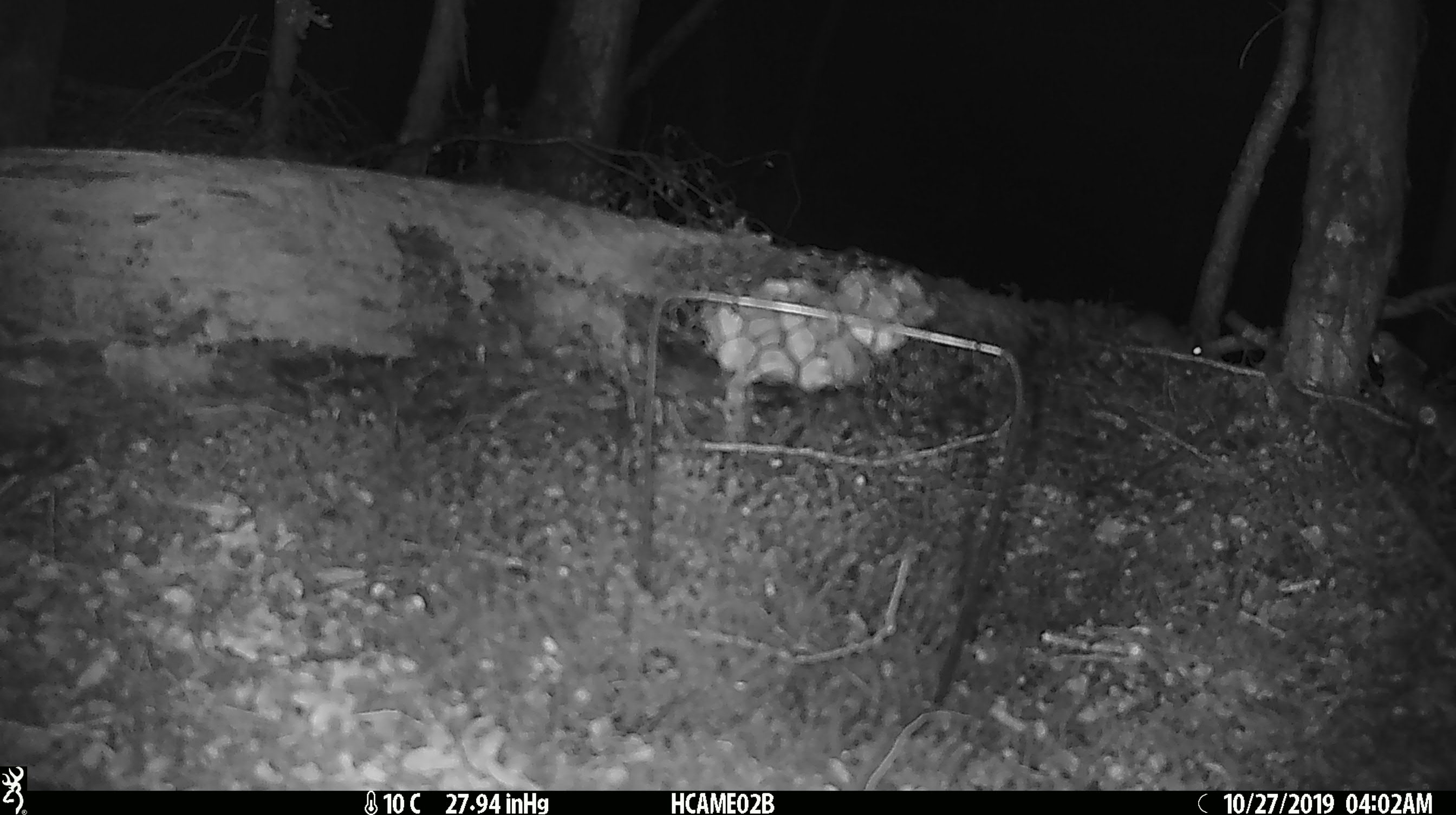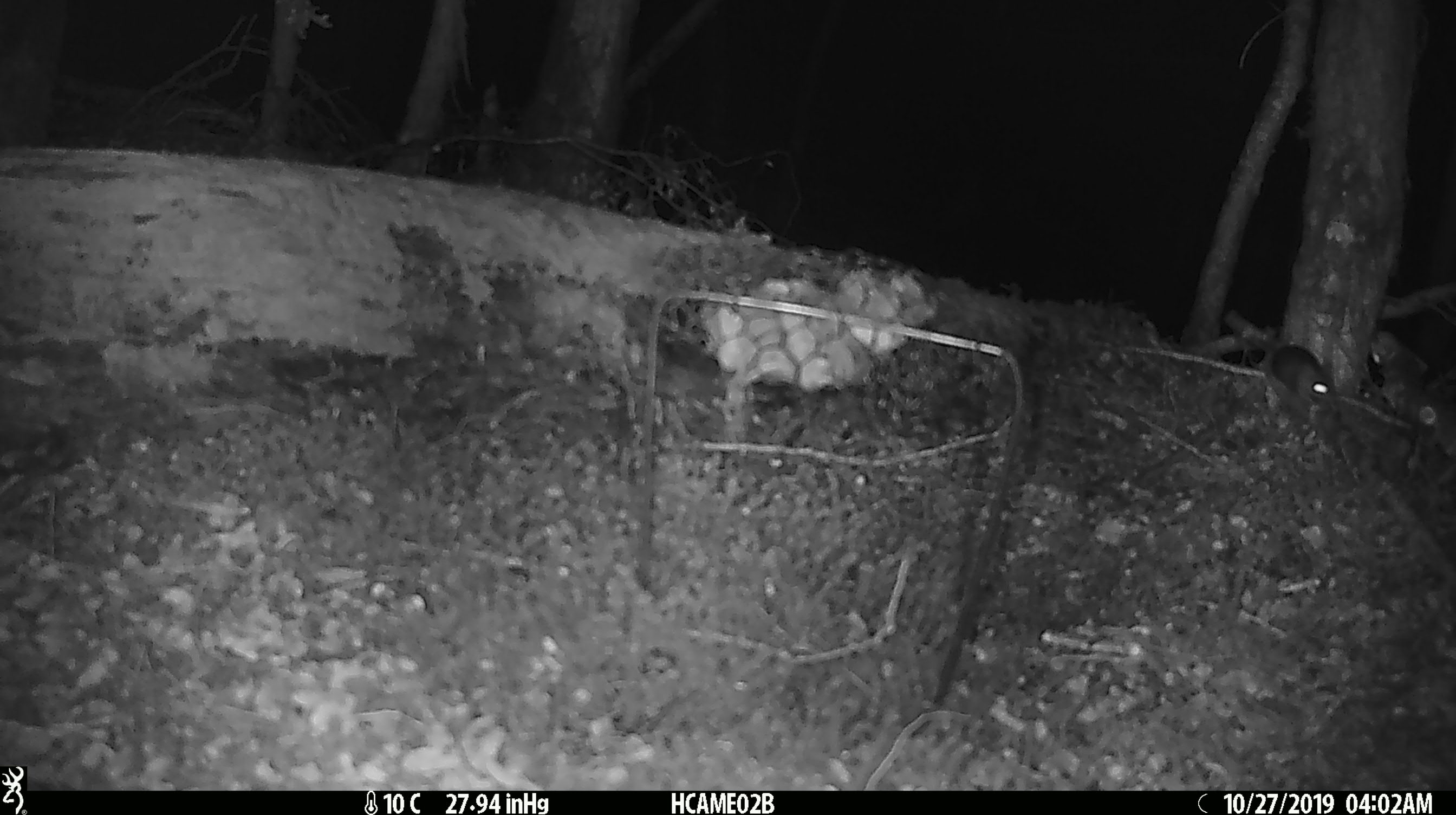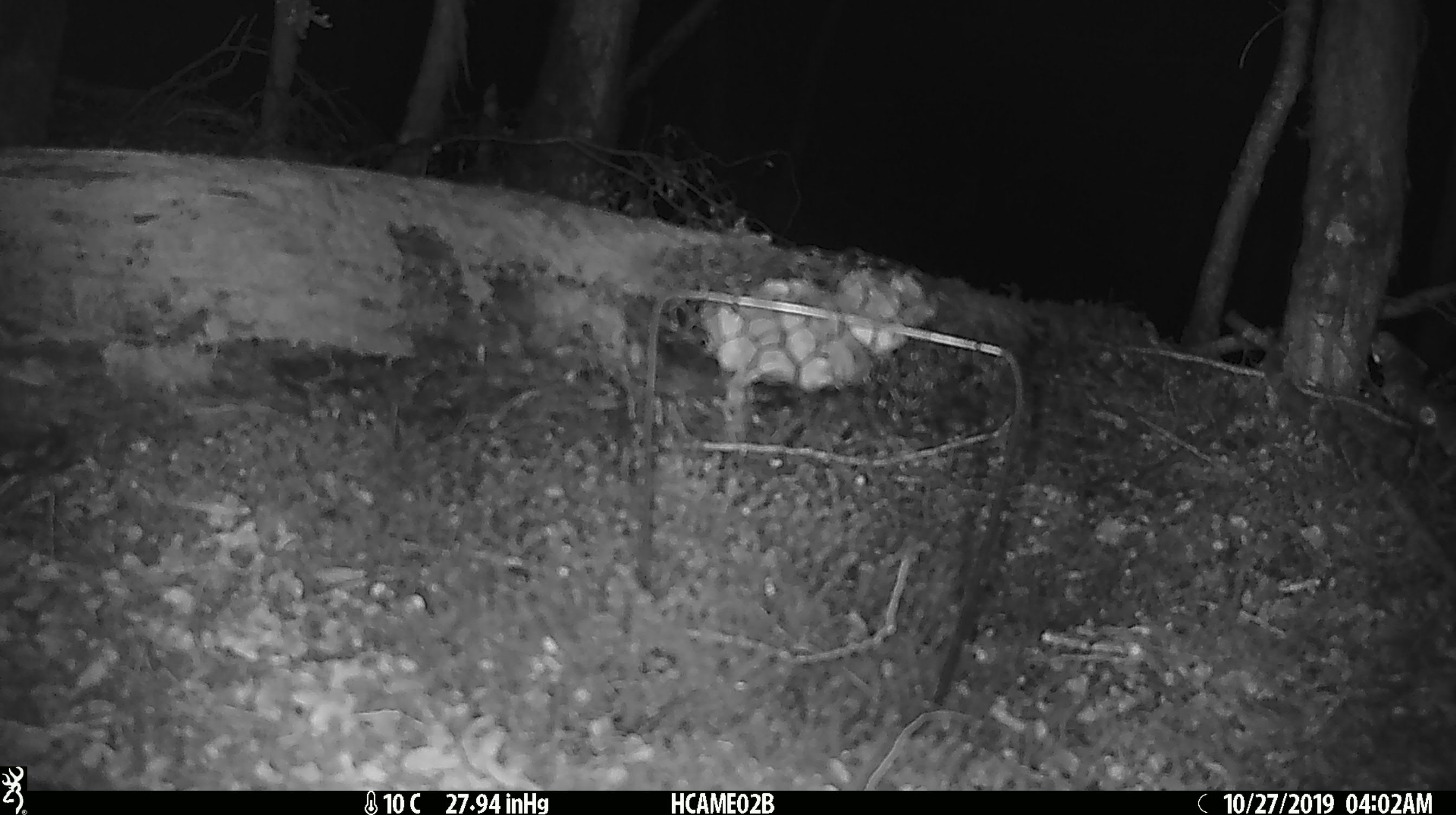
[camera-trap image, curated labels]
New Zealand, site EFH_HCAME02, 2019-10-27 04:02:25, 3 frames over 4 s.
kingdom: Animalia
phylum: Chordata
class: Mammalia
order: Rodentia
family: Muridae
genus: Mus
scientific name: Mus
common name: mouse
Mouse (Mus).